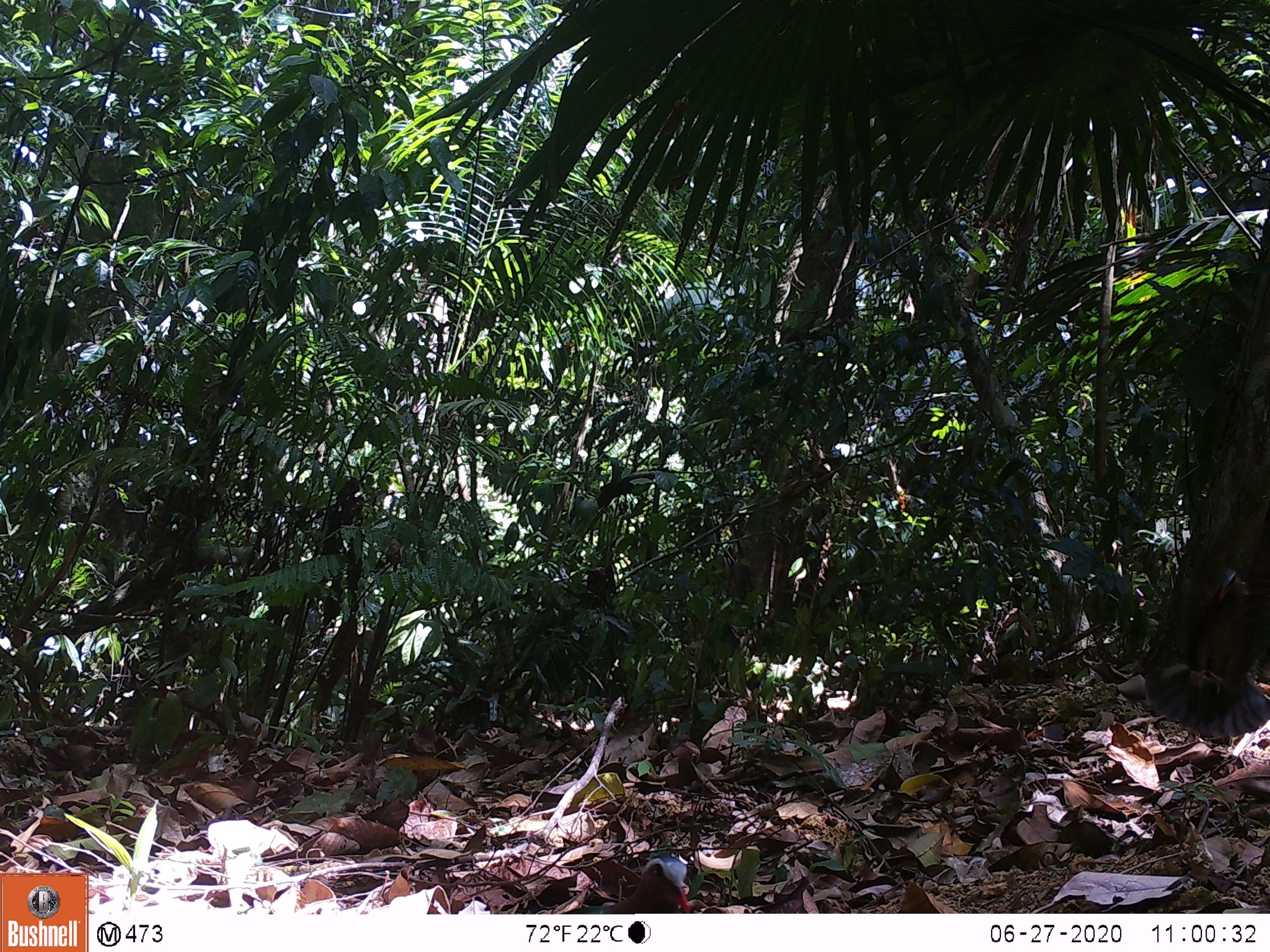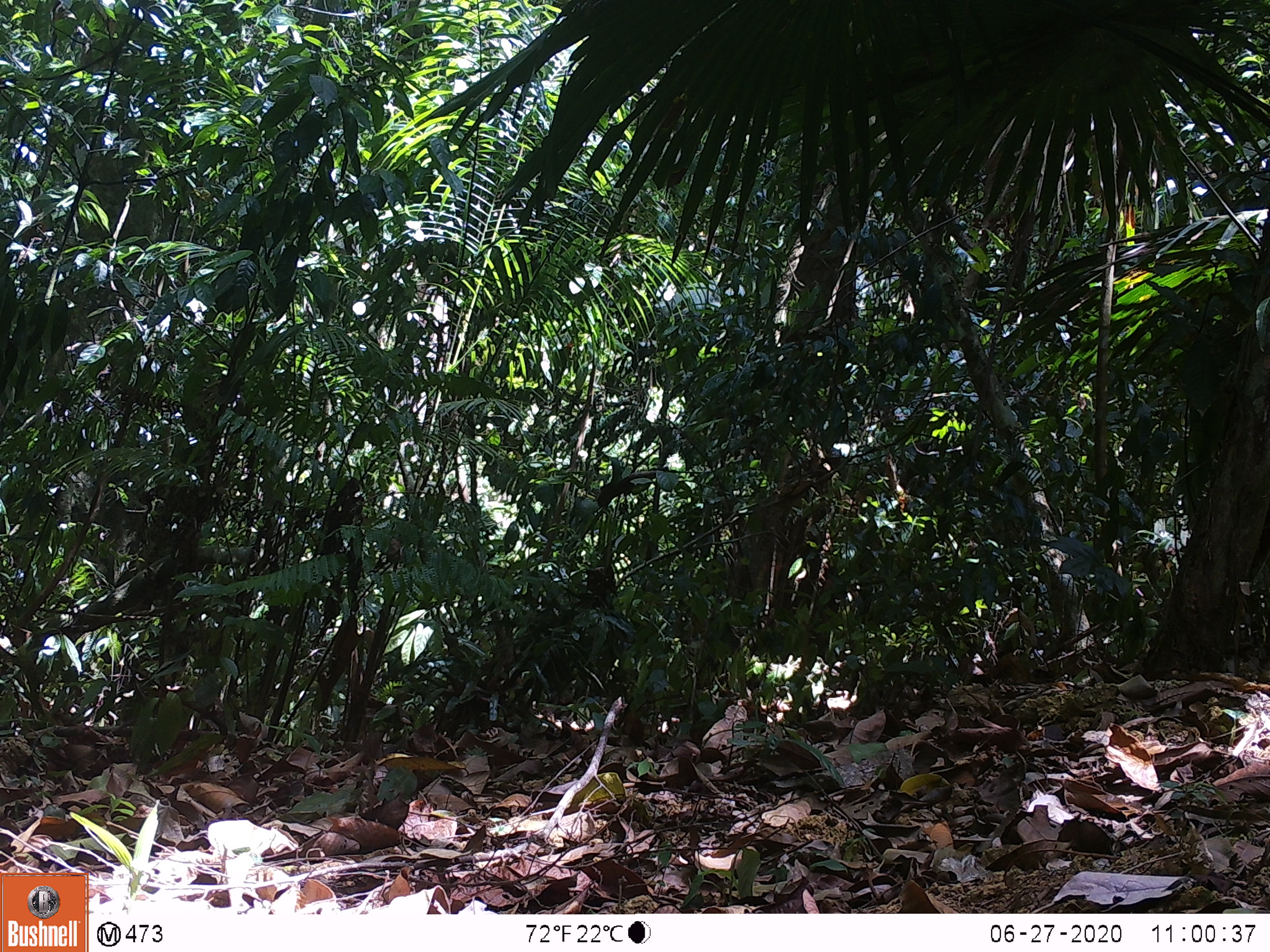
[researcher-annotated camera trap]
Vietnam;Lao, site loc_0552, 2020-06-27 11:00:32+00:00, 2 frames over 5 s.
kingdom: Animalia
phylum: Chordata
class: Aves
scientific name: Aves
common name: bird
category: unidentified bird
Unidentified bird (bird) (Aves). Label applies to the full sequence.